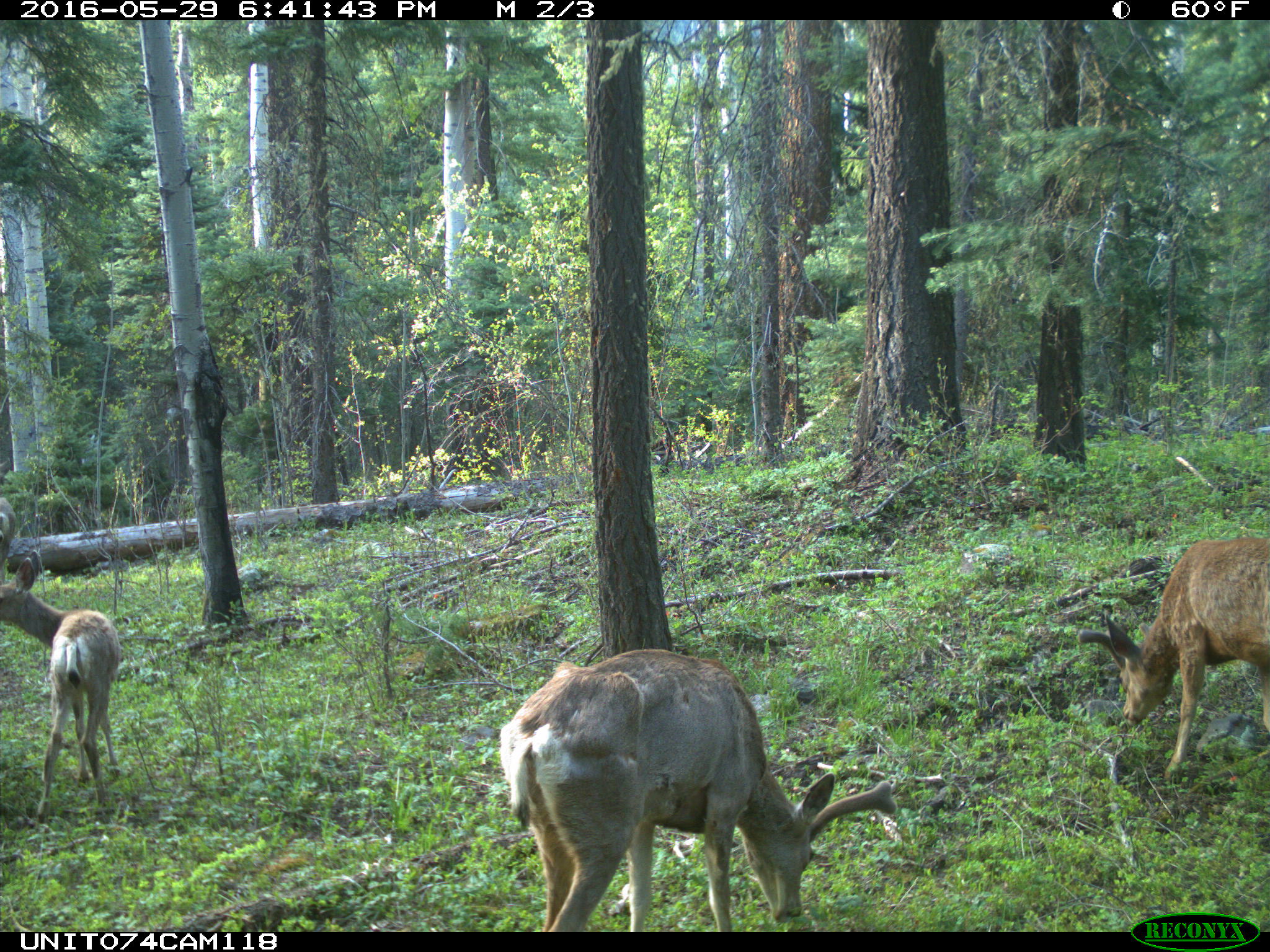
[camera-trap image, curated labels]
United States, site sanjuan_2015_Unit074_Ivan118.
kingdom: Animalia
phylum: Chordata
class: Mammalia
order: Artiodactyla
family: Cervidae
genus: Odocoileus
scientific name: Odocoileus hemionus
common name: mule deer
Odocoileus hemionus (mule deer).